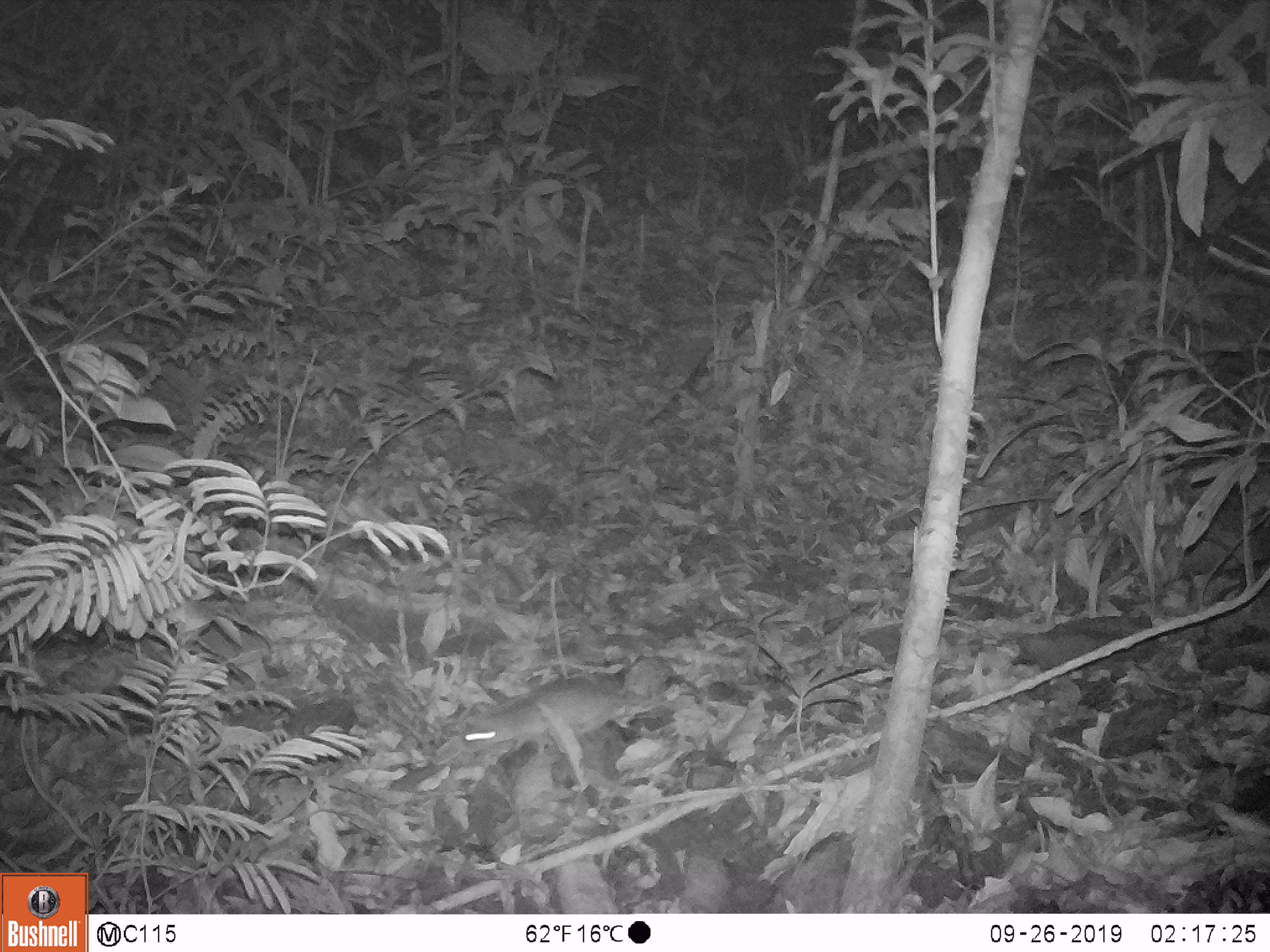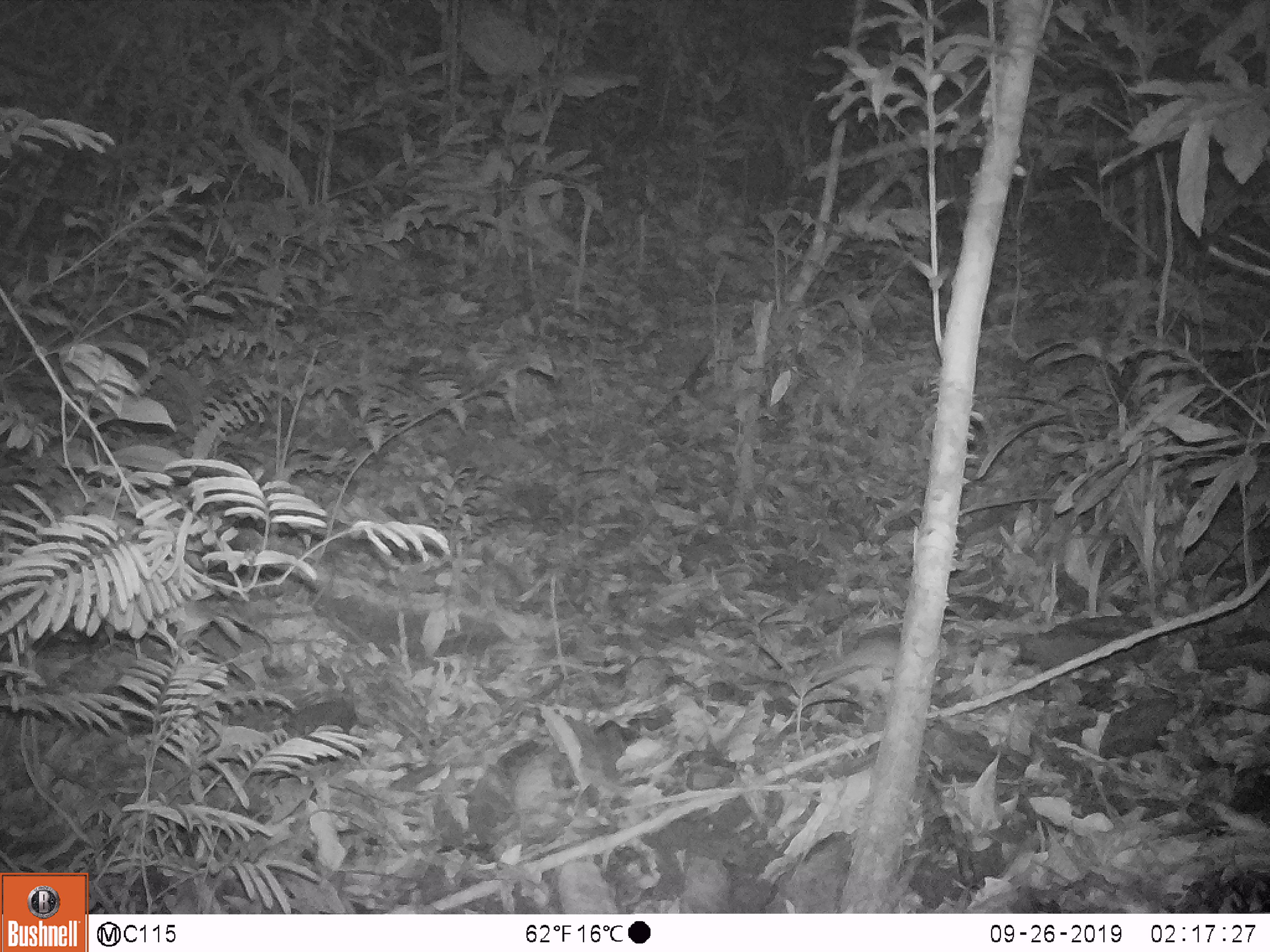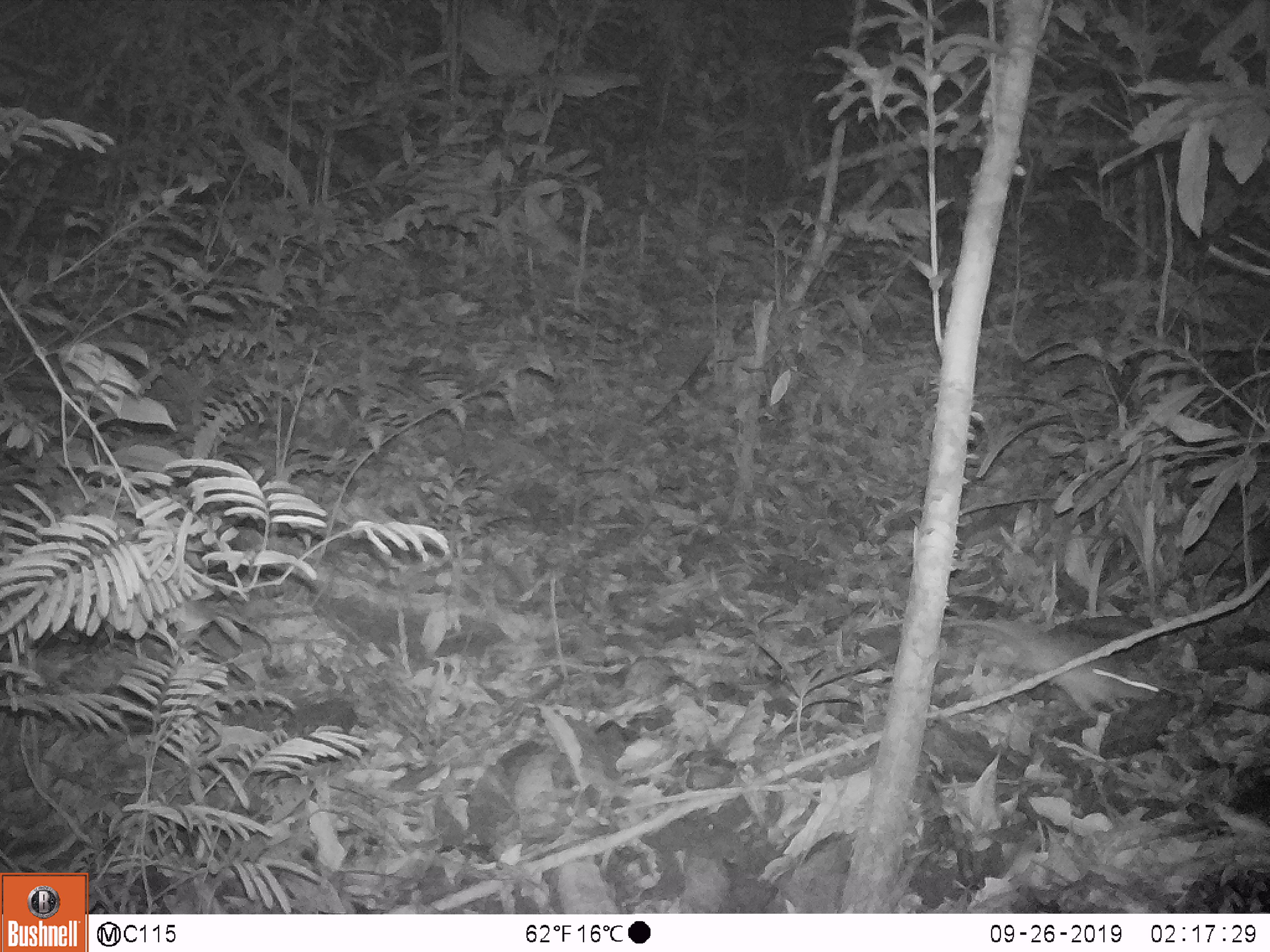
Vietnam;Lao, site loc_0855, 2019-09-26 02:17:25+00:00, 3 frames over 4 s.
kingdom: Animalia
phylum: Chordata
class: Mammalia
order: Rodentia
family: Muridae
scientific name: Muridae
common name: old-world mice and rats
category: unidentified murid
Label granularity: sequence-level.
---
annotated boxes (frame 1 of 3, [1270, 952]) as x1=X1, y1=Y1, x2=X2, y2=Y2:
unidentified murid: x1=429, y1=675, x2=643, y2=766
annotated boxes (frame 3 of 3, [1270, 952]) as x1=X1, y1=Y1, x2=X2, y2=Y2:
unidentified murid: x1=942, y1=614, x2=1161, y2=717